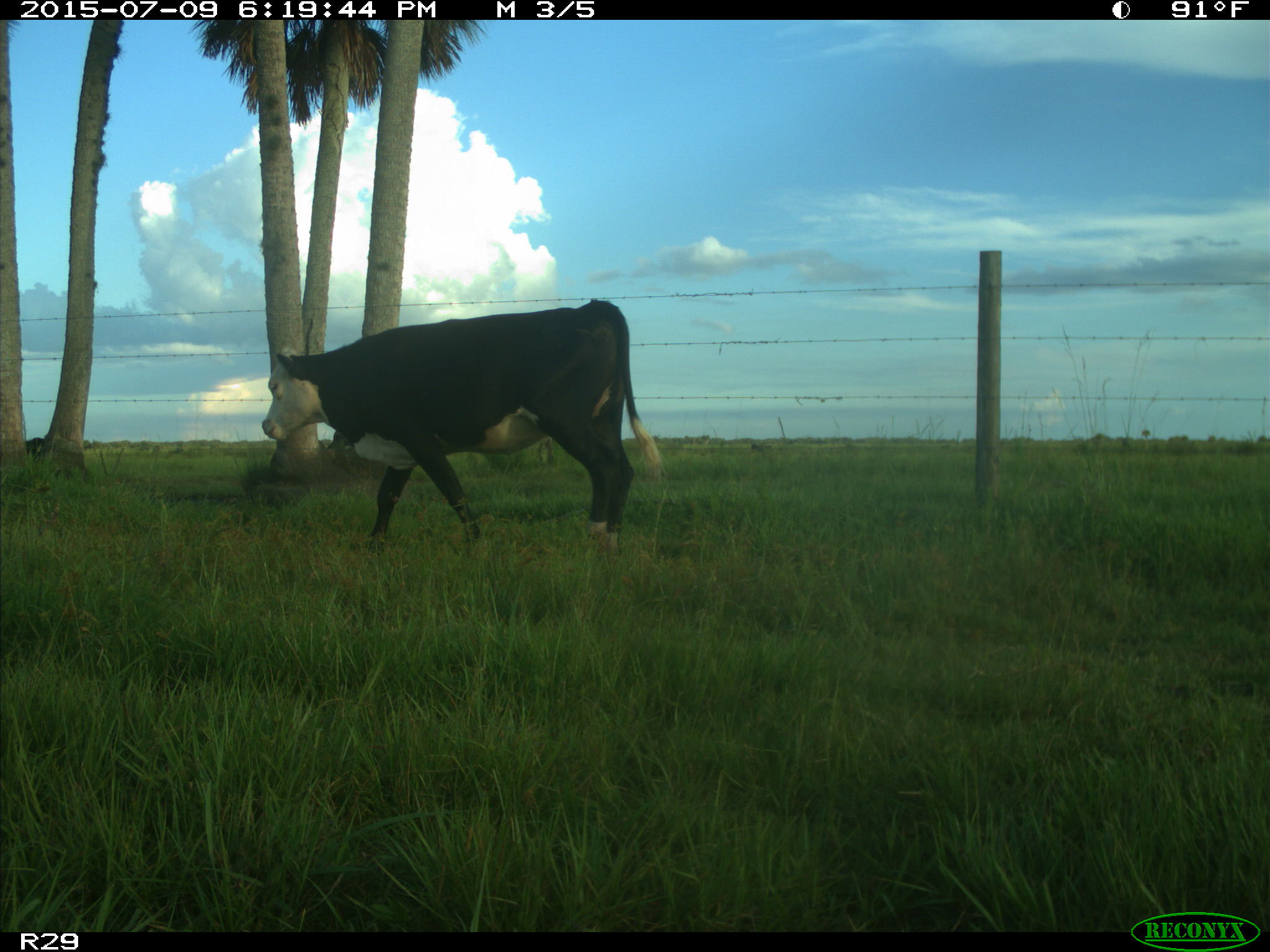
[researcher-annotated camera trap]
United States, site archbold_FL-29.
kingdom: Animalia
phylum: Chordata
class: Mammalia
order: Artiodactyla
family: Bovidae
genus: Bos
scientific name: Bos taurus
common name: domestic cow